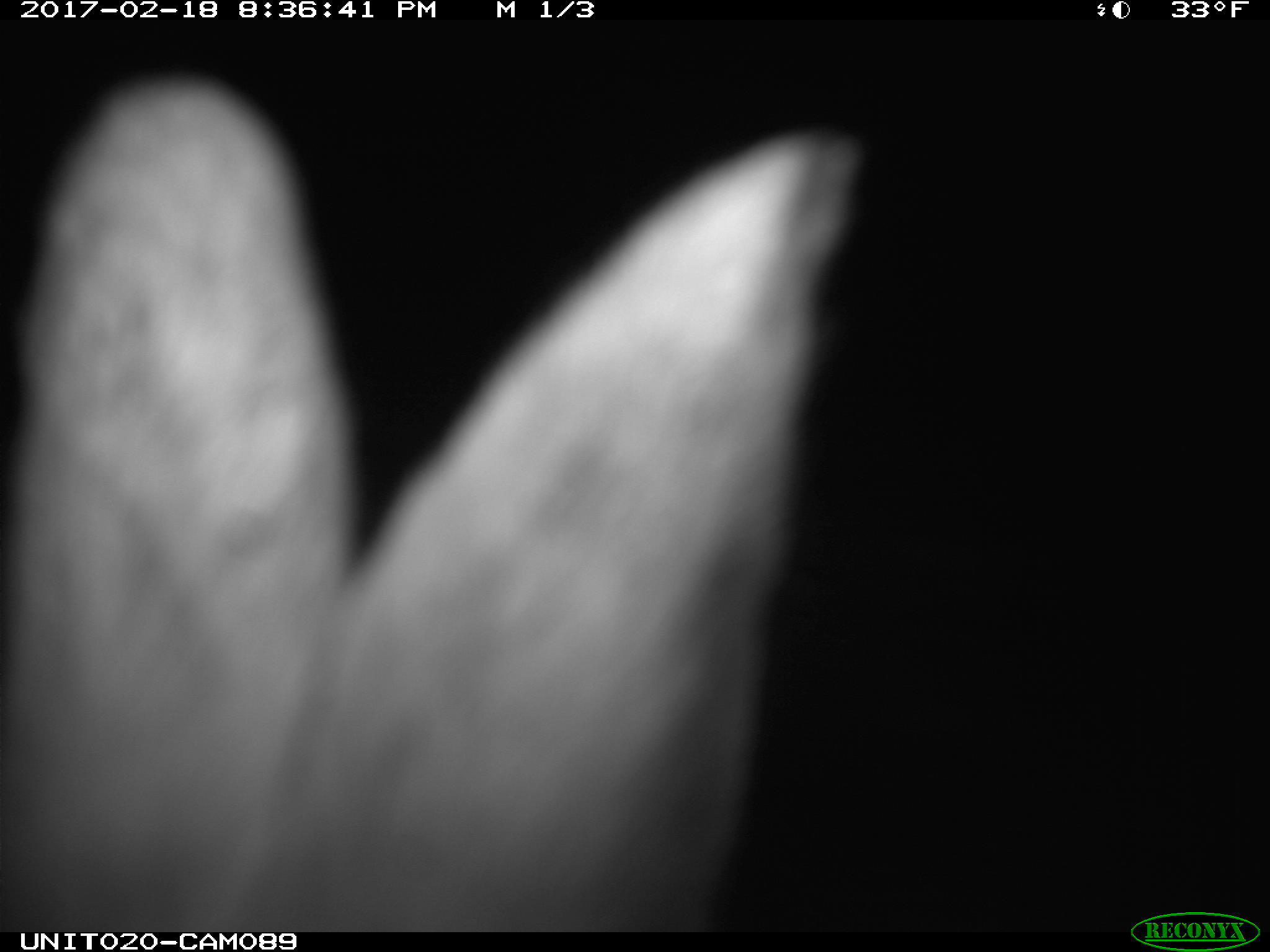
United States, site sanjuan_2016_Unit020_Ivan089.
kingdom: Animalia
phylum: Chordata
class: Mammalia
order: Lagomorpha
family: Leporidae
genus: Lepus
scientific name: Lepus americanus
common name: snowshoe hare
Lepus americanus (snowshoe hare).